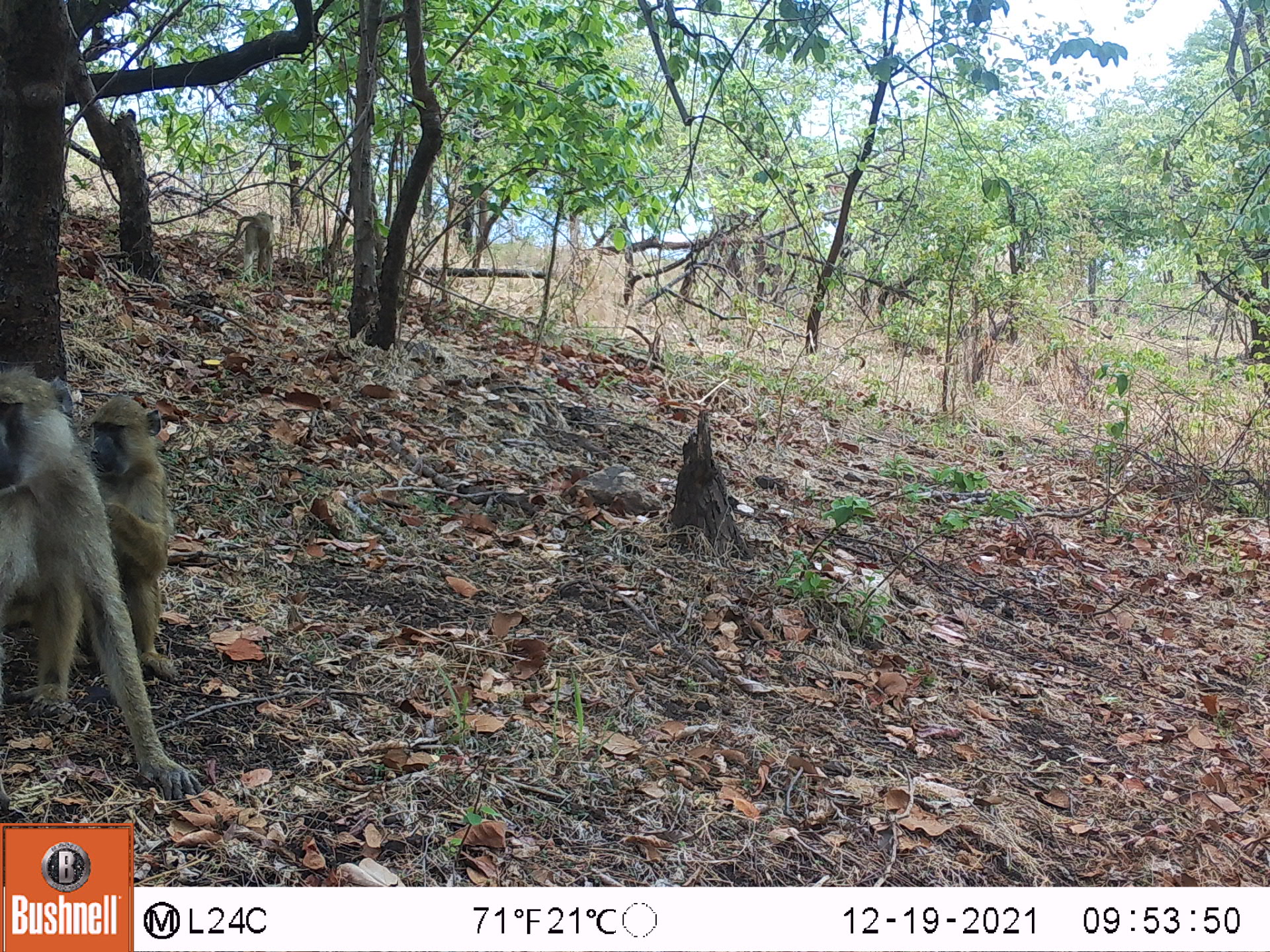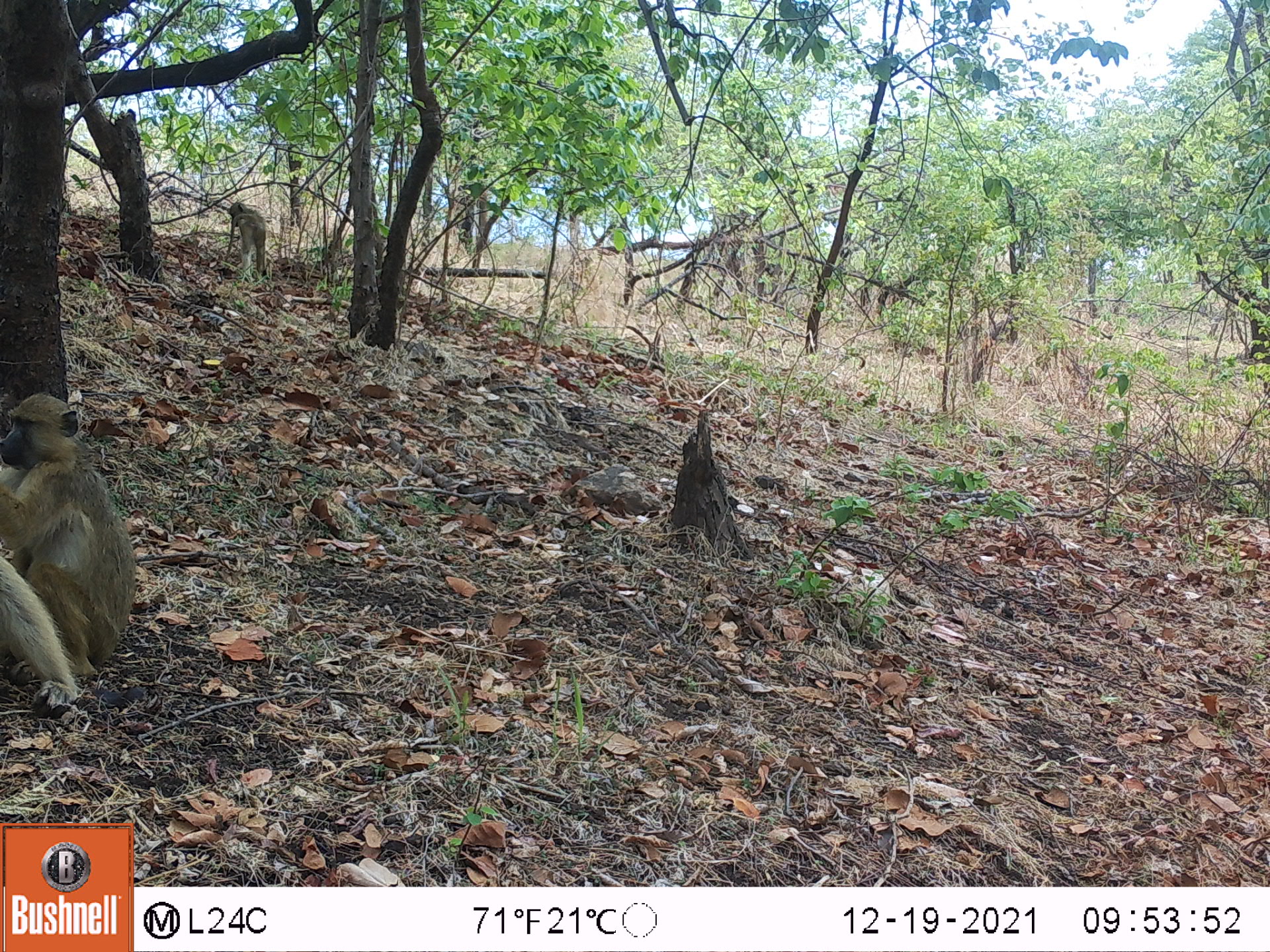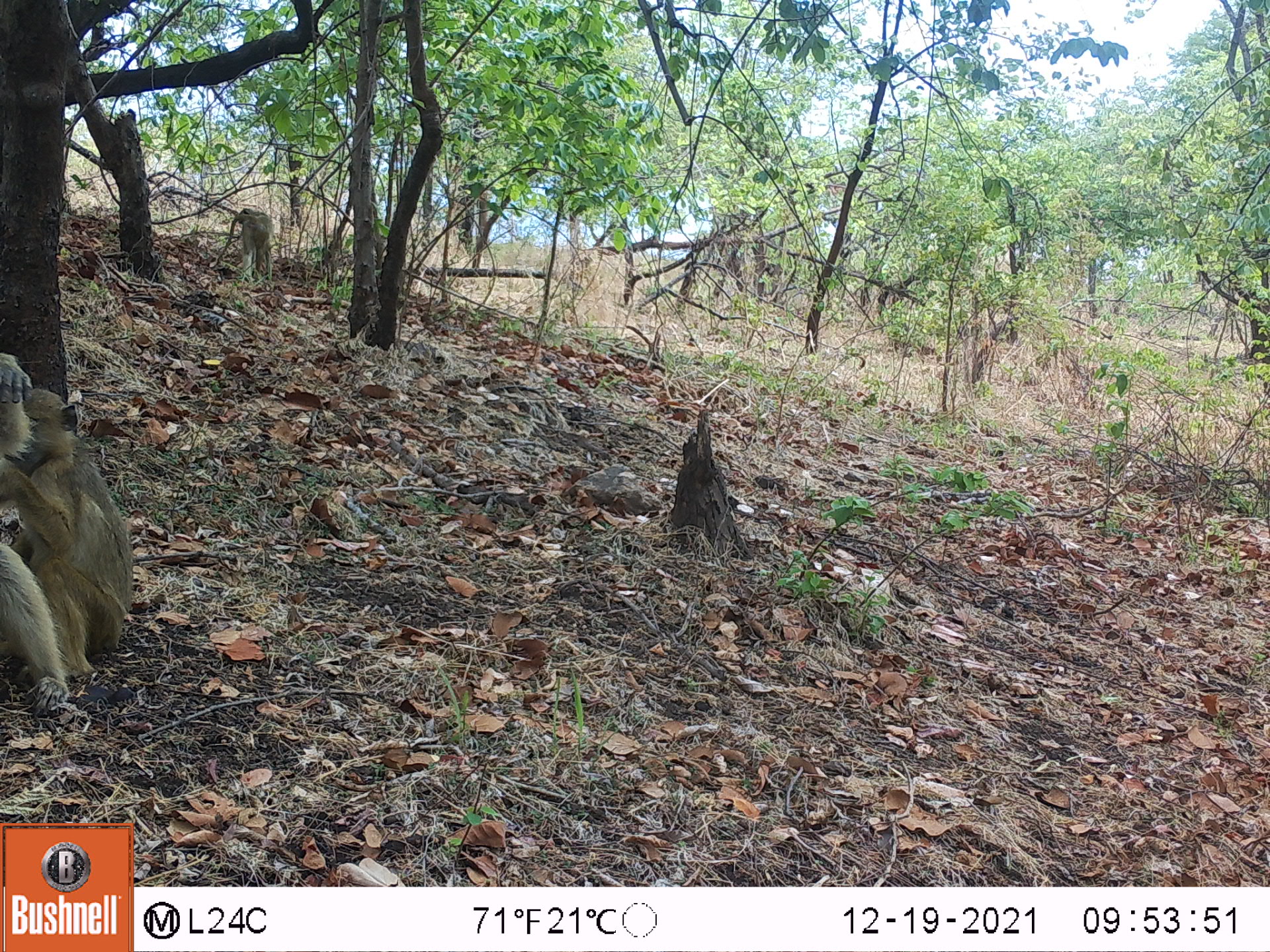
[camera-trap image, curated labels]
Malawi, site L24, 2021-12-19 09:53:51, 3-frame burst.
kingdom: Animalia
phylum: Chordata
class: Mammalia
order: Primates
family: Cercopithecidae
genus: Papio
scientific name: Papio cynocephalus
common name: yellow baboon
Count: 3.